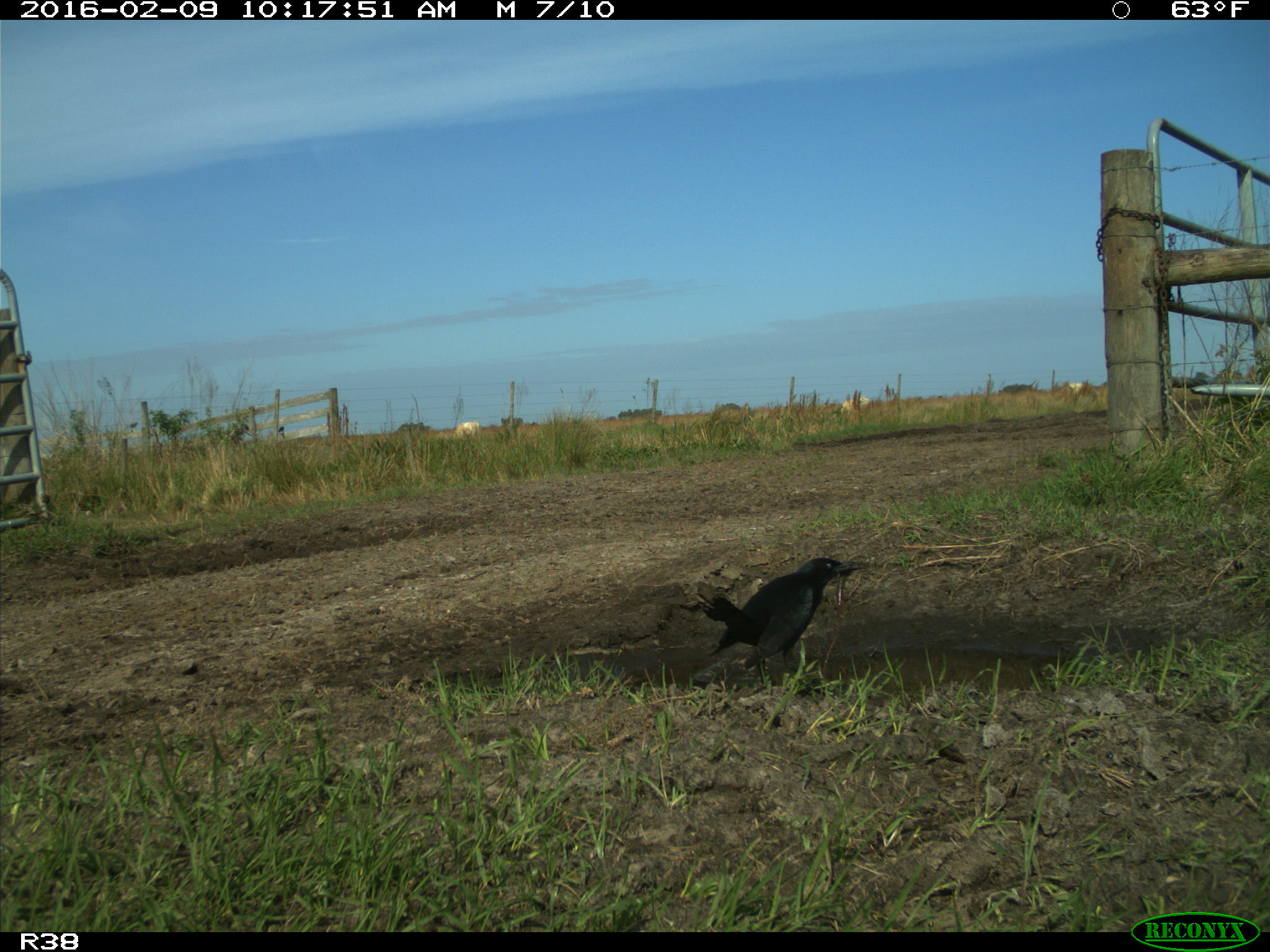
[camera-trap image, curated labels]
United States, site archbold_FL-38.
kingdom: Animalia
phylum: Chordata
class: Aves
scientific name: Aves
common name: birds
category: unidentified bird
Unidentified bird (birds) (Aves).